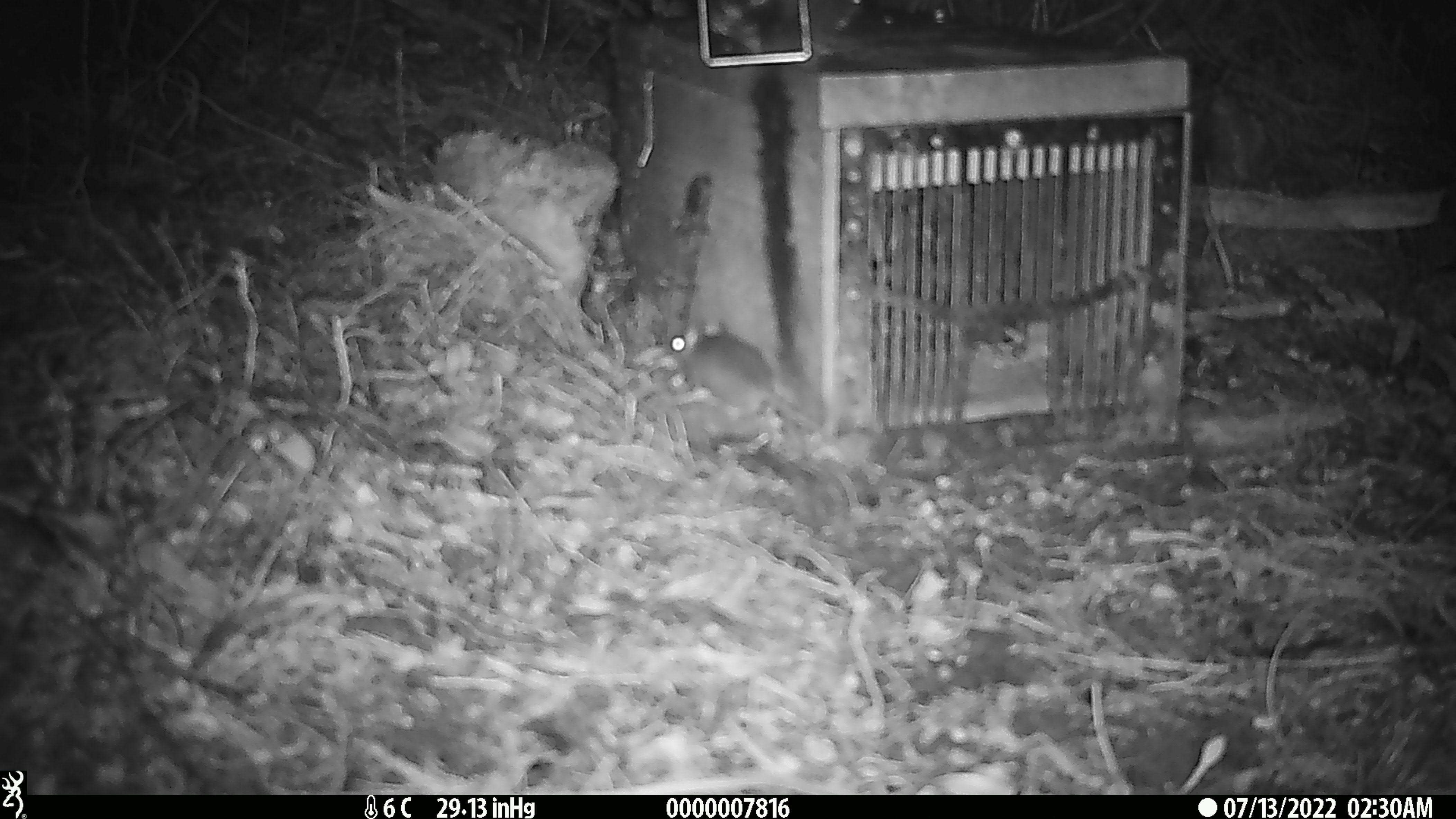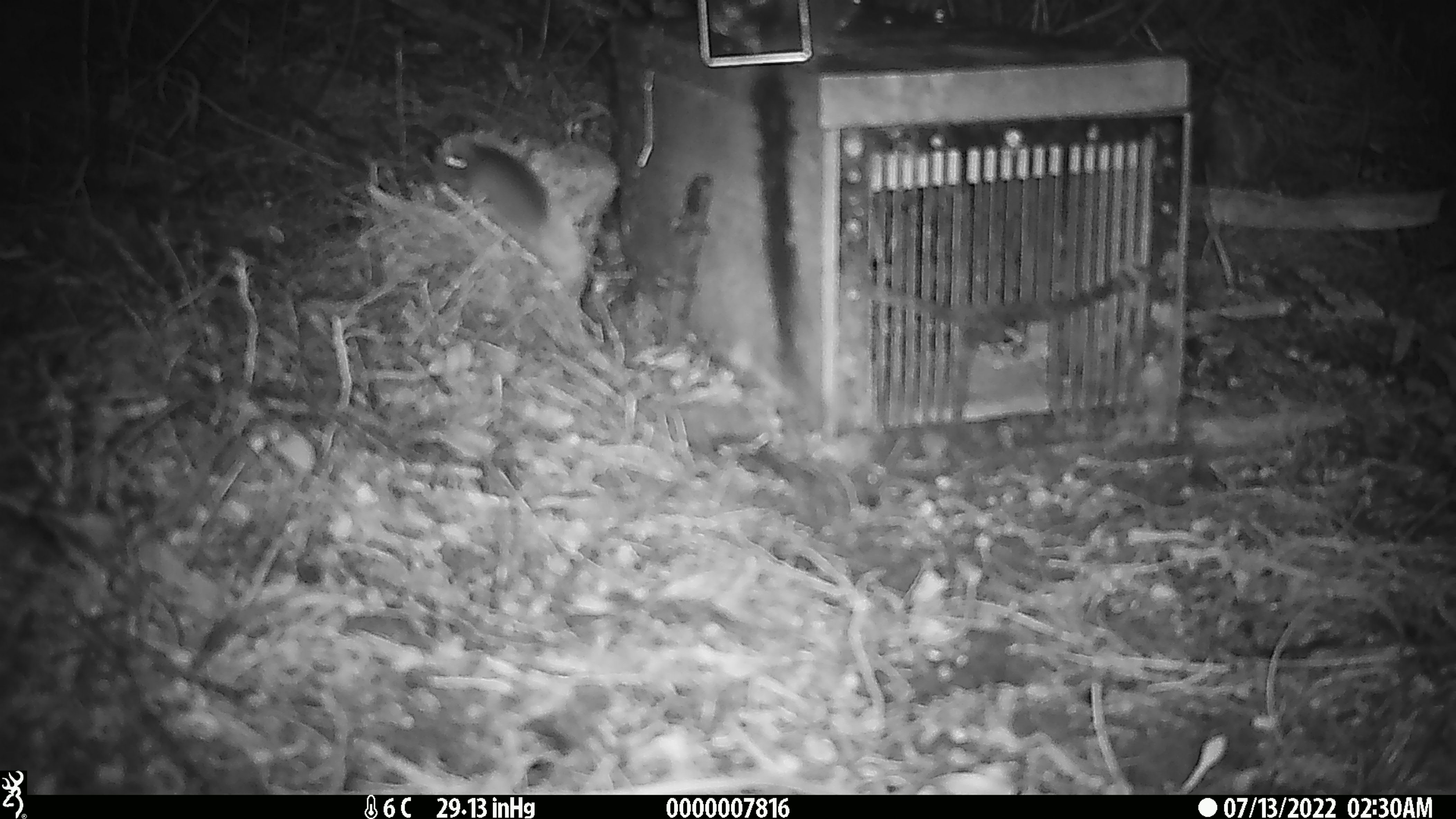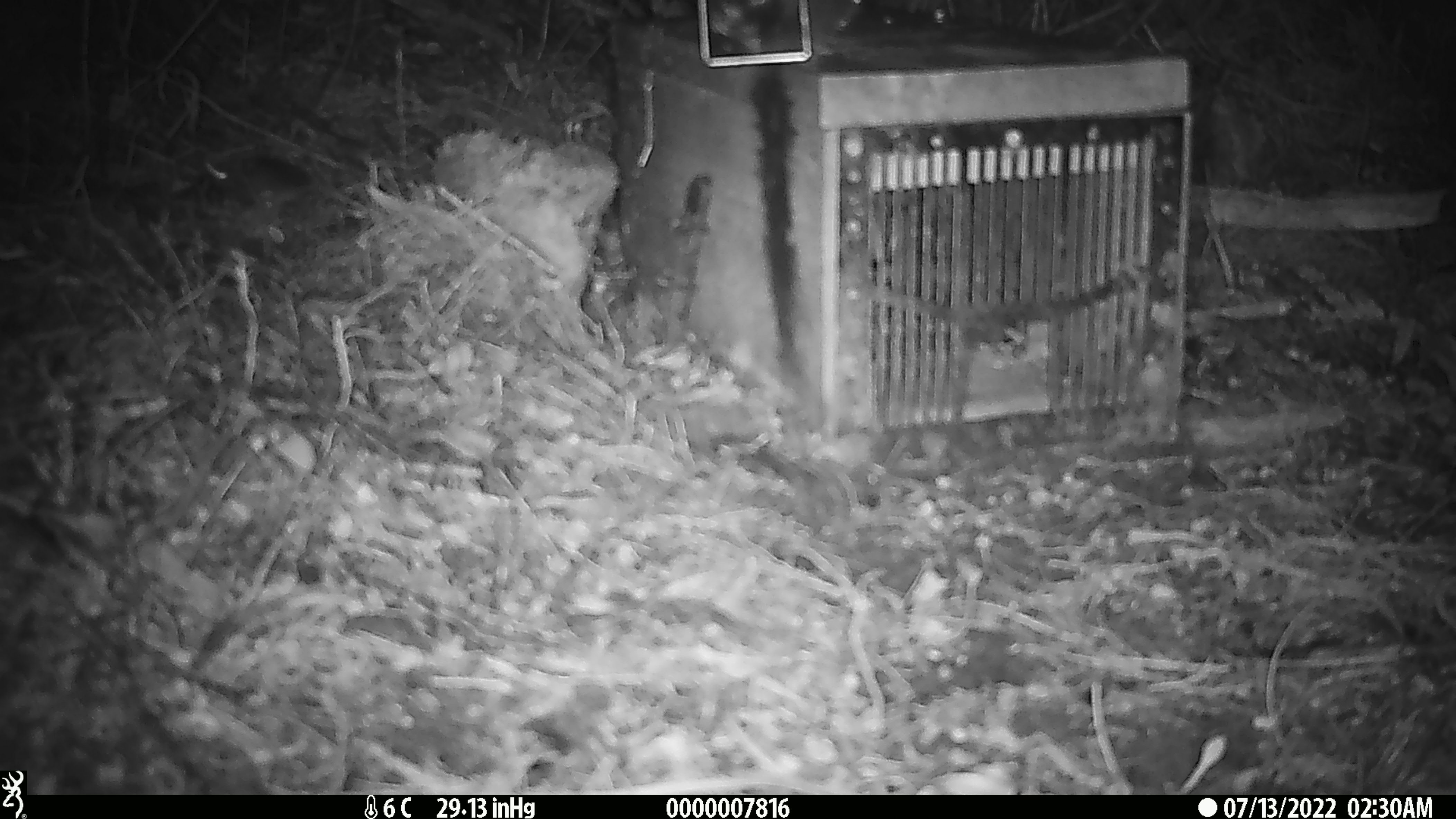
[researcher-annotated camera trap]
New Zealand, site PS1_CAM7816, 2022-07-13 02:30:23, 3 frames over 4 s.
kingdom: Animalia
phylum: Chordata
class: Mammalia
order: Rodentia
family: Muridae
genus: Mus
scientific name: Mus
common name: mouse